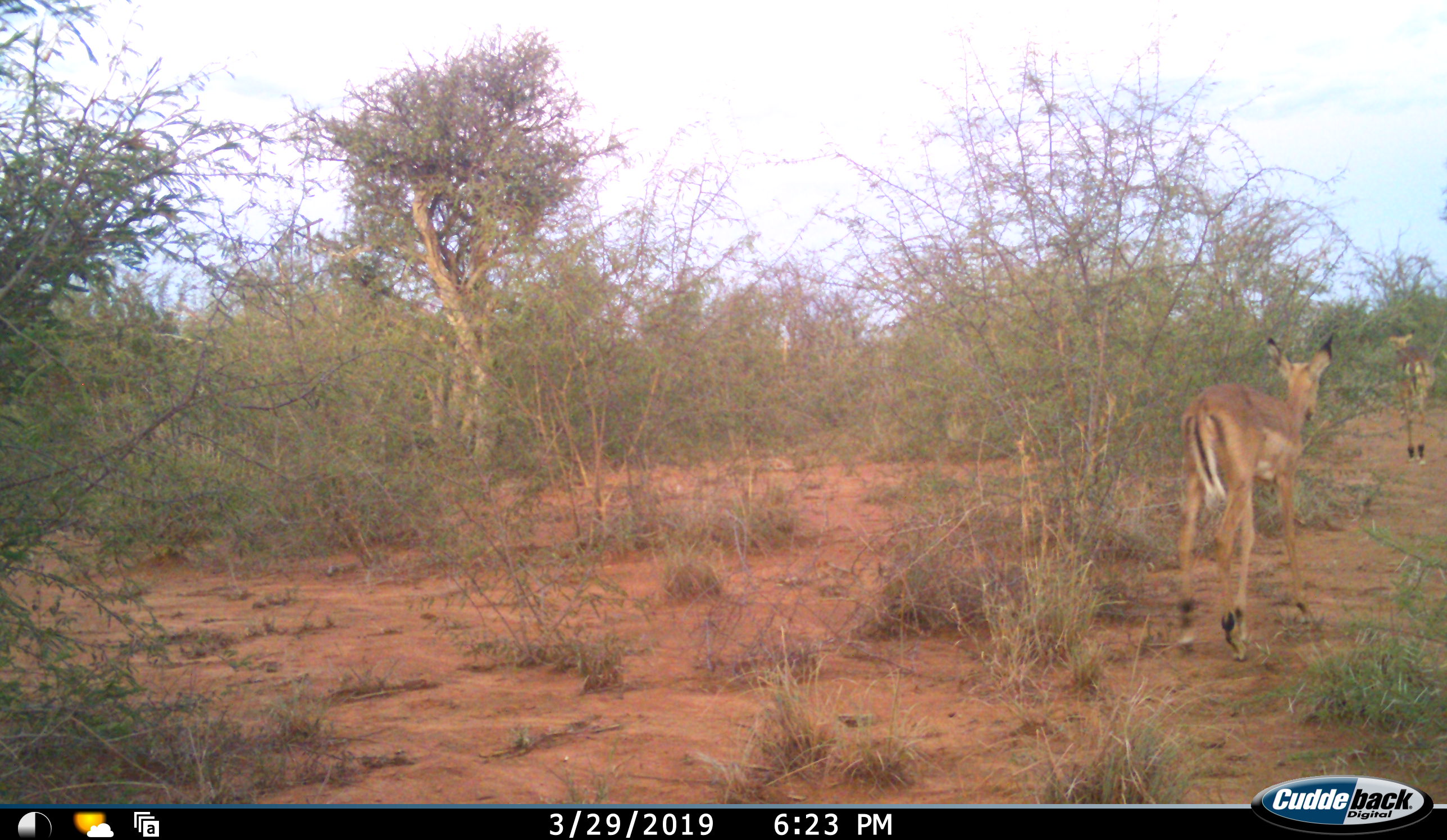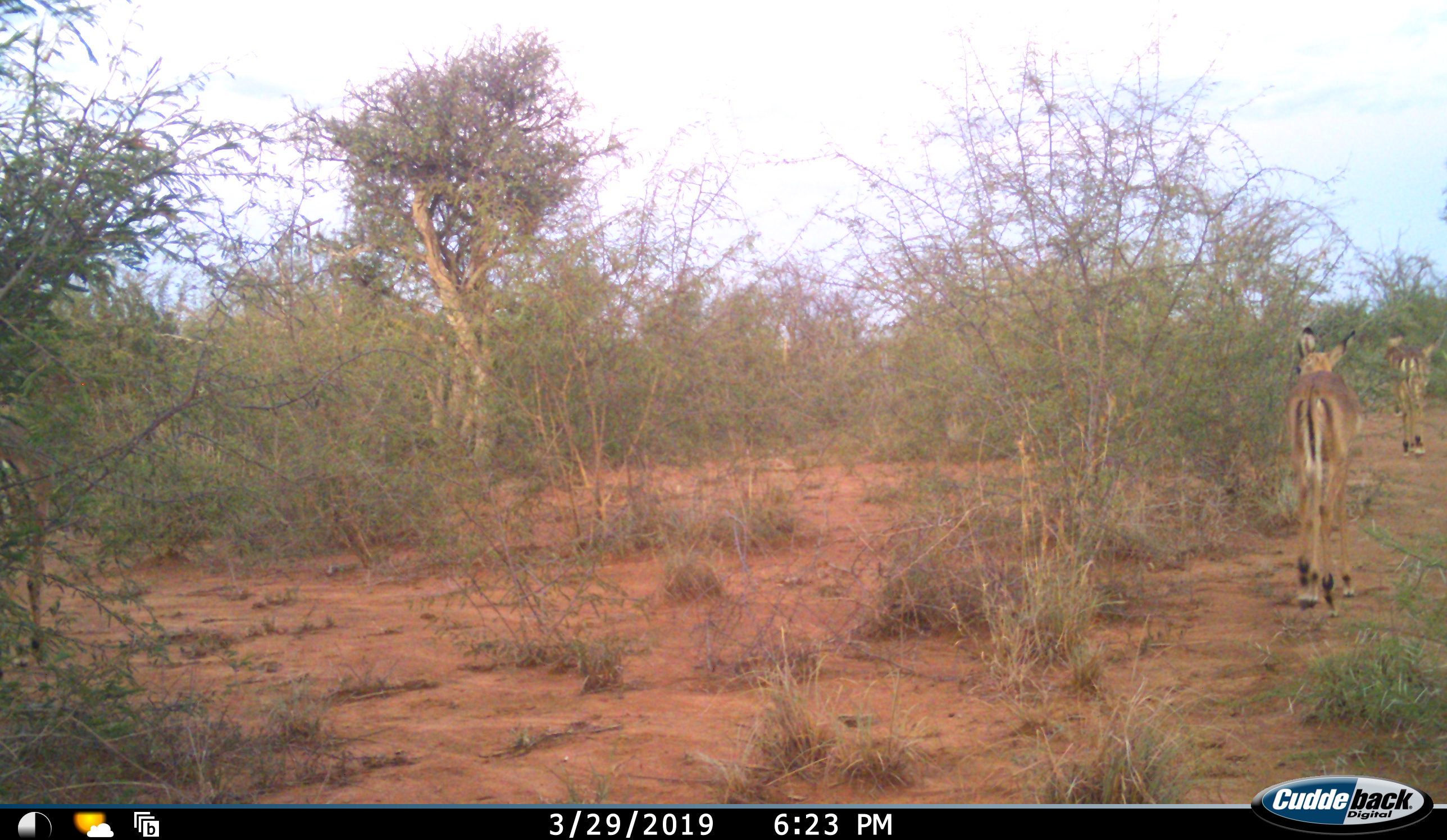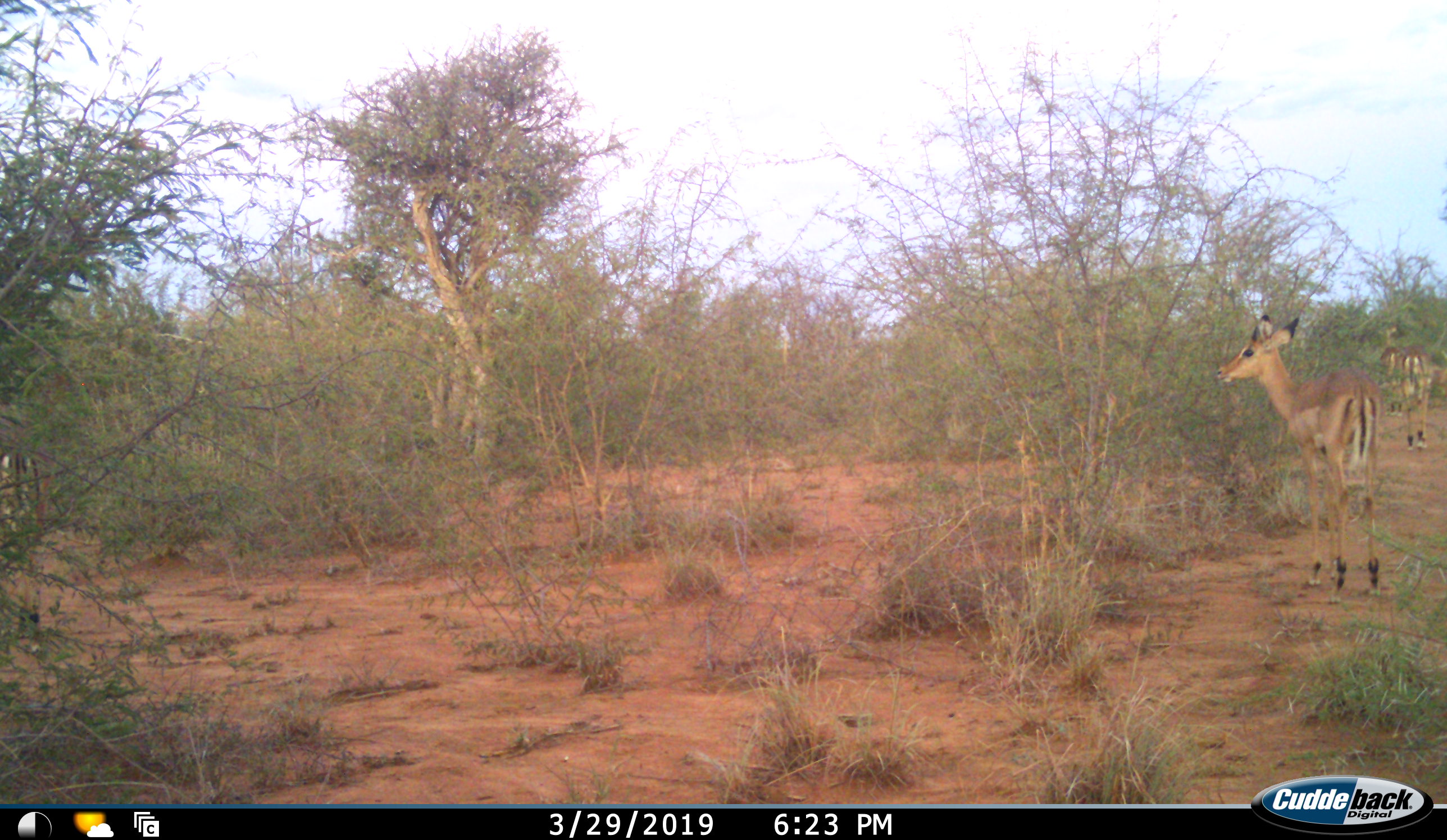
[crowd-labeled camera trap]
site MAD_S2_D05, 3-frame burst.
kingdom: Animalia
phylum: Chordata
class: Mammalia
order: Artiodactyla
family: Bovidae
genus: Aepyceros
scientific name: Aepyceros melampus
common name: impala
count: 3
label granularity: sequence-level